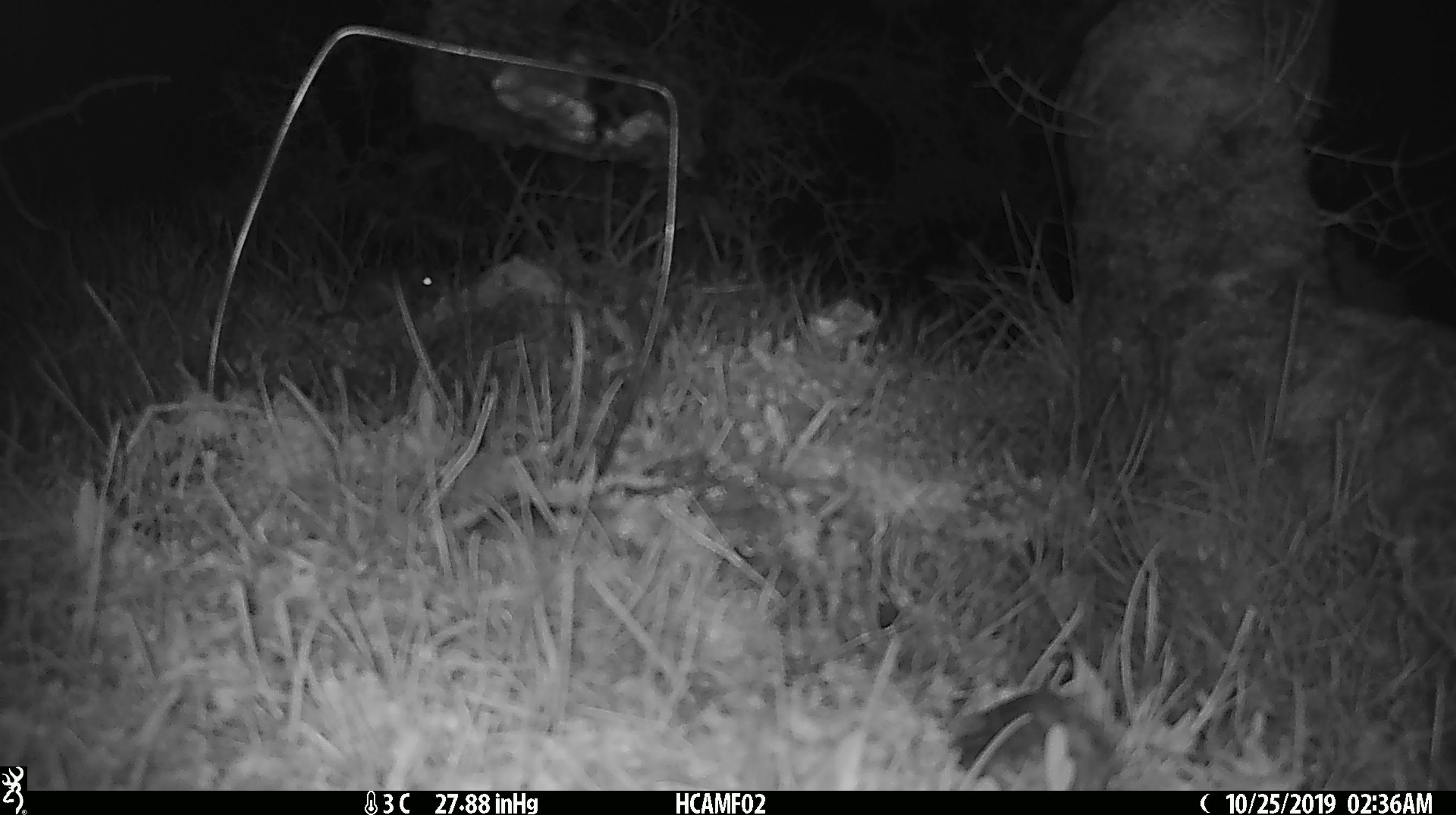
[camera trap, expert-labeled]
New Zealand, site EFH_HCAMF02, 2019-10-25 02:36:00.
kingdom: Animalia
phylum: Chordata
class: Mammalia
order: Rodentia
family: Muridae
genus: Mus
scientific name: Mus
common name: mouse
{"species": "mouse (Mus)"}